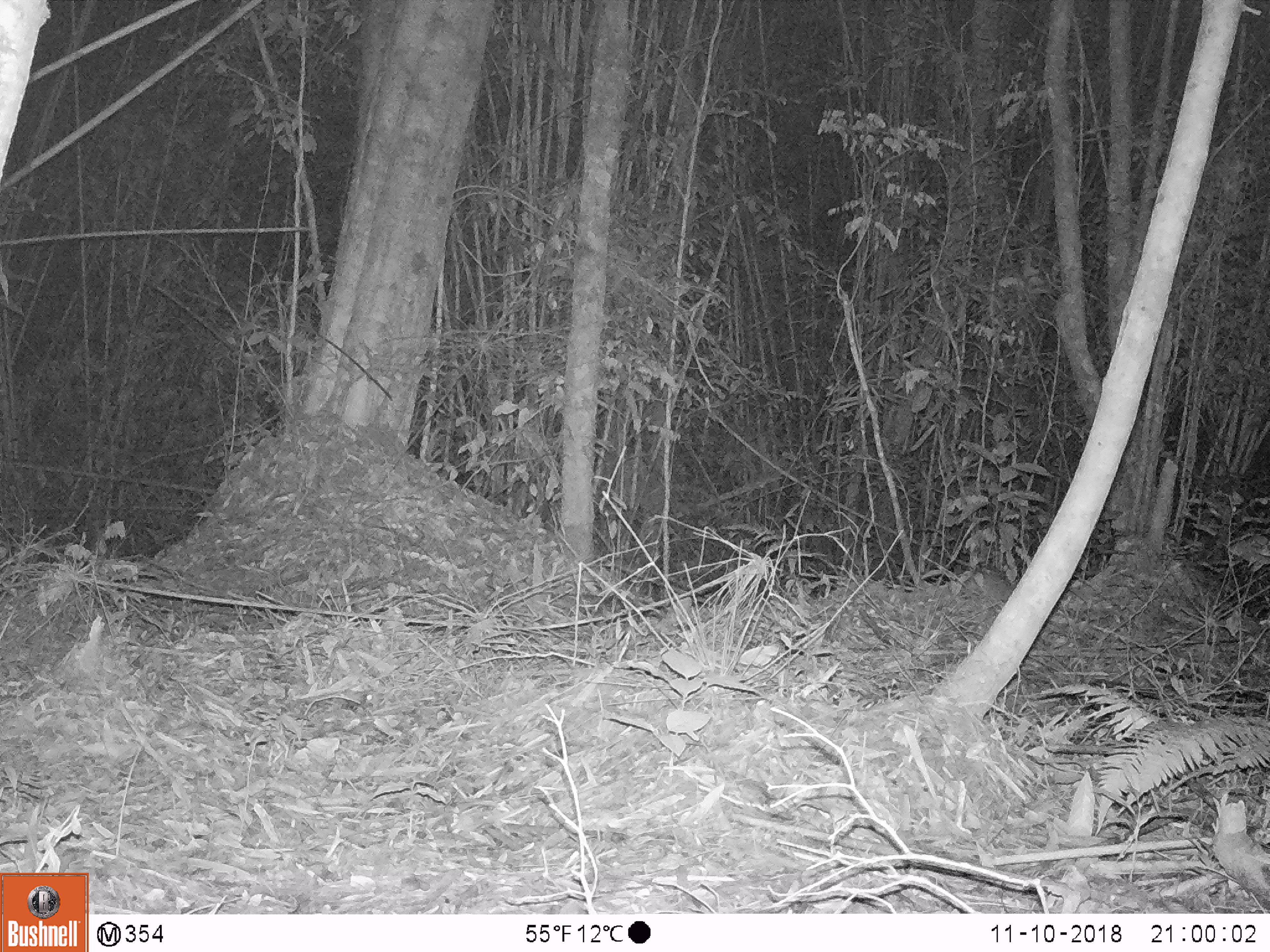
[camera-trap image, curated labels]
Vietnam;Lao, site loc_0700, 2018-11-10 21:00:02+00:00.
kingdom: Animalia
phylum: Chordata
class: Mammalia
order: Rodentia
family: Muridae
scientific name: Muridae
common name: old-world mice and rats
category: unidentified murid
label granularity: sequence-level